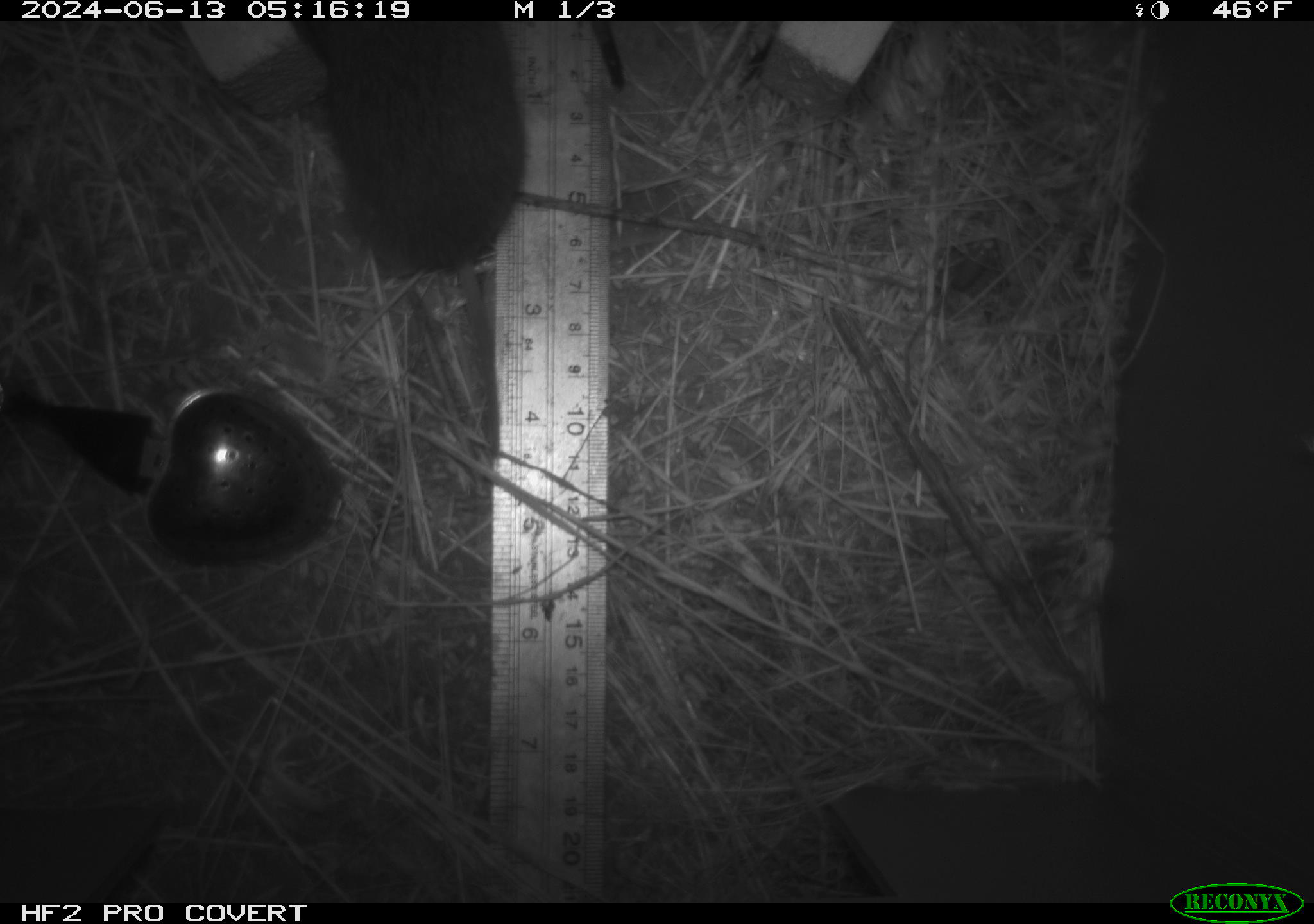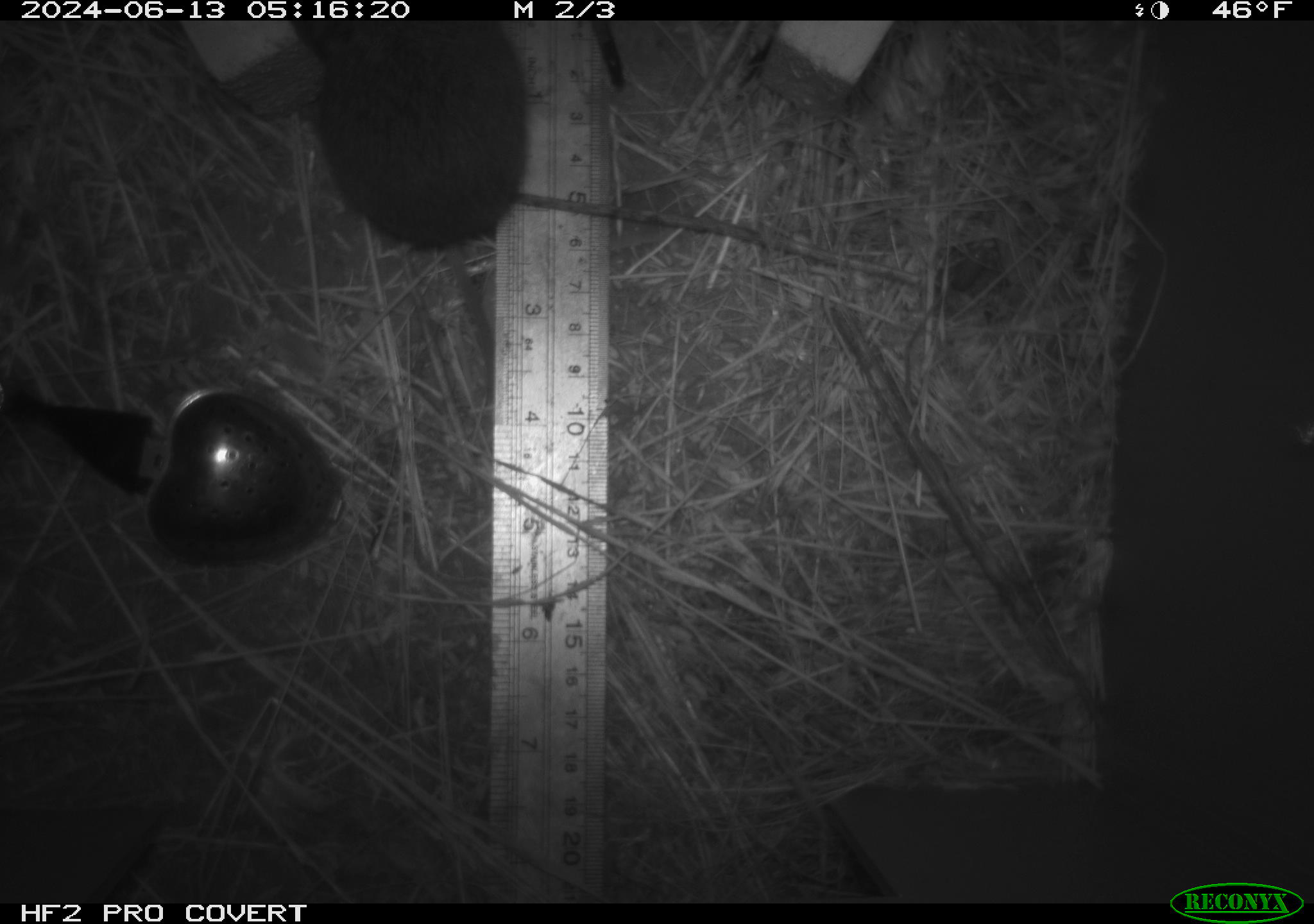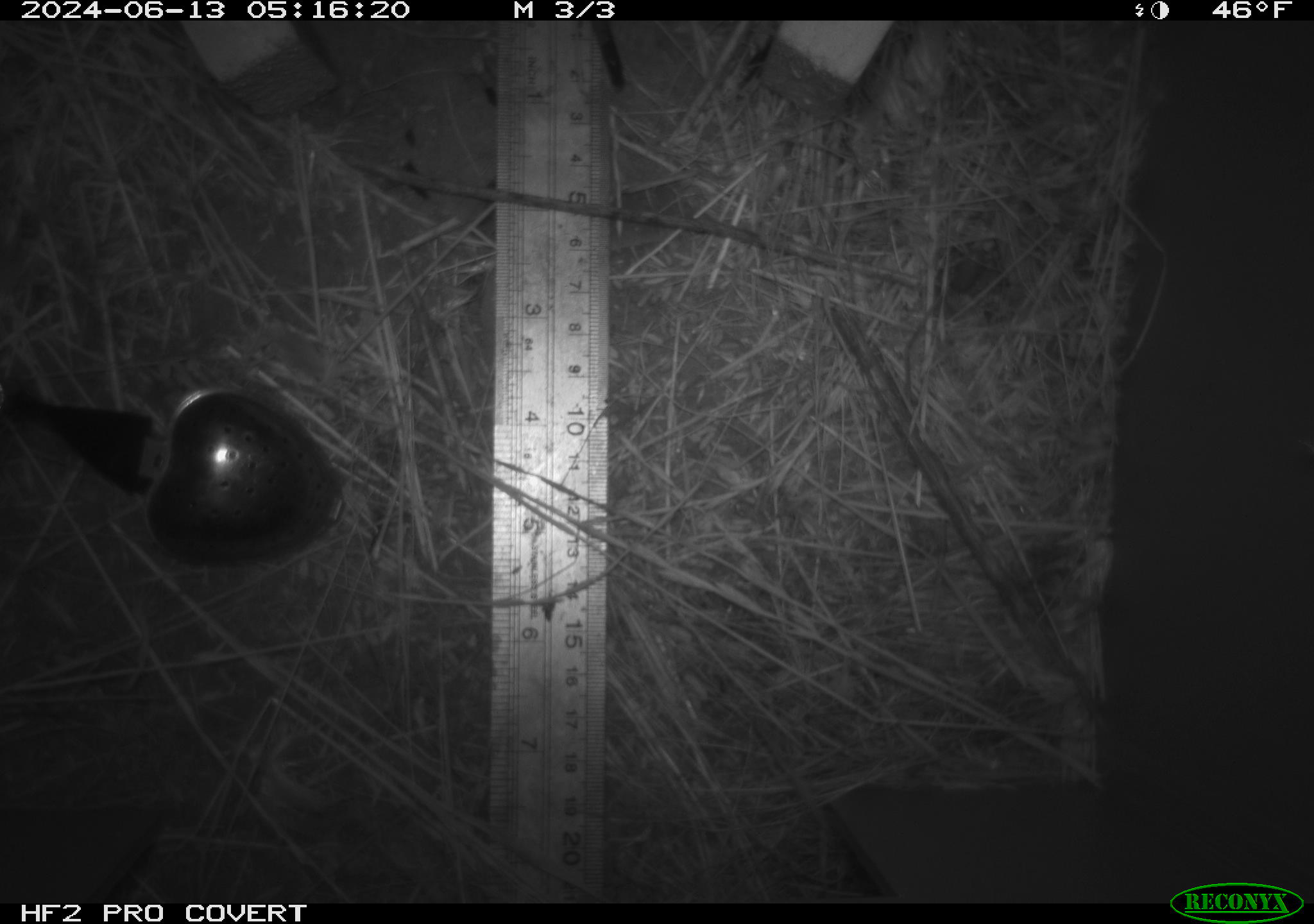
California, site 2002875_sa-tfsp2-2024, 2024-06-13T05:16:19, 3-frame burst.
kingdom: Animalia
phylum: Chordata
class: Mammalia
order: Rodentia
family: Cricetidae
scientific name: Arvicolinae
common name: voles, lemmings, and muskrats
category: arvicolinae subfamily